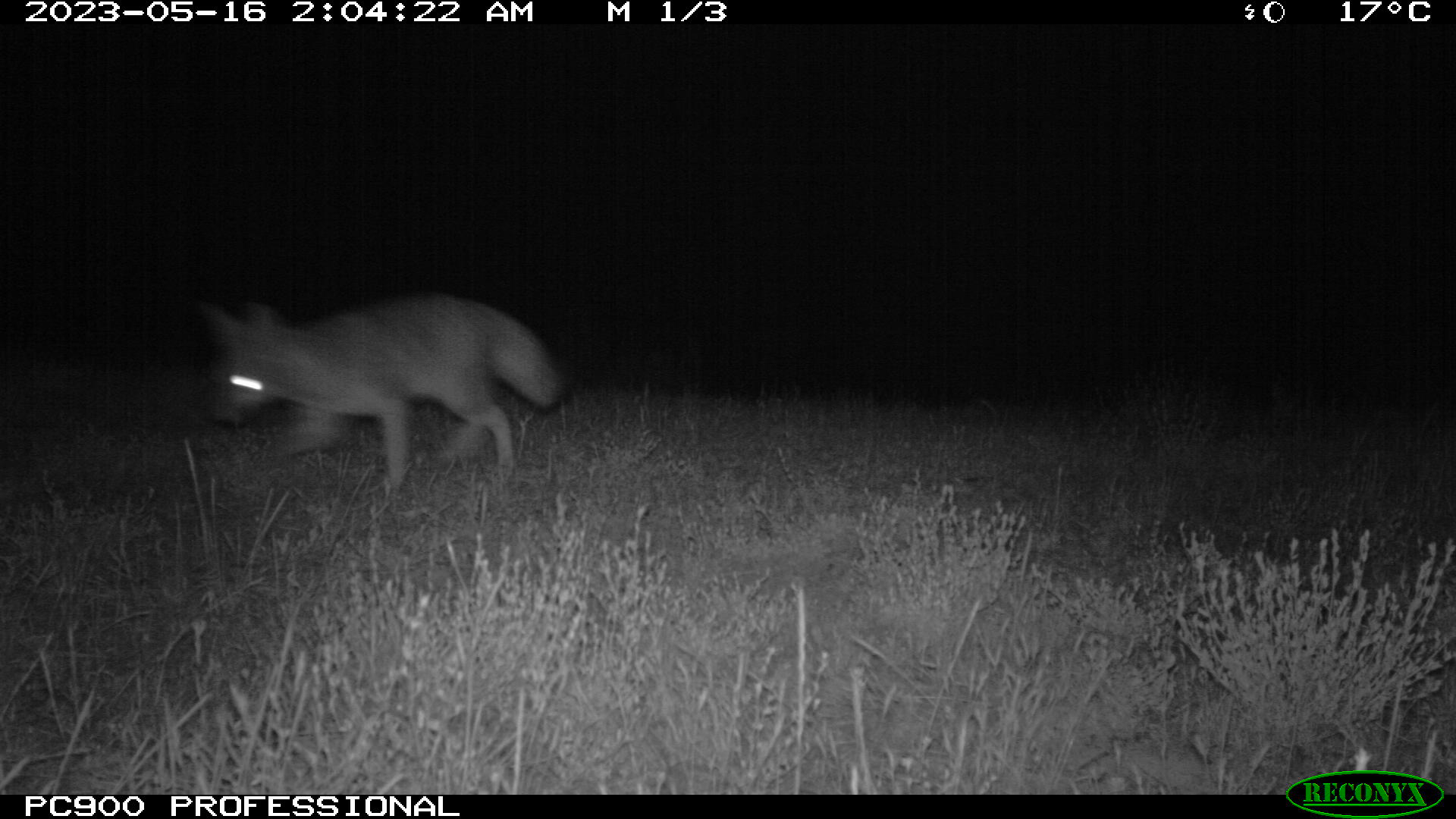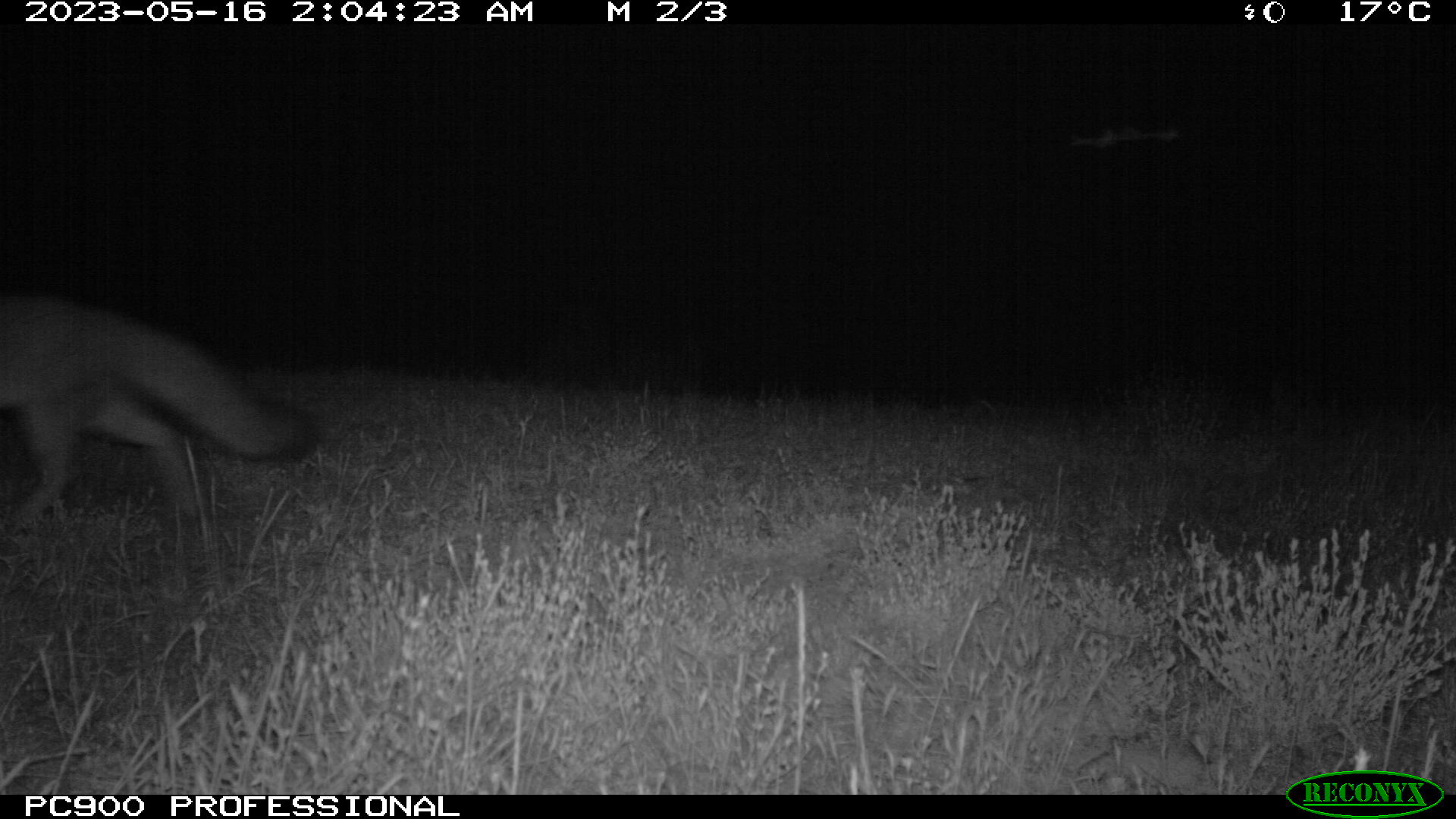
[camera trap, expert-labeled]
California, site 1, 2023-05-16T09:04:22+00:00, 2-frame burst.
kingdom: Animalia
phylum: Chordata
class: Mammalia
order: Carnivora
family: Canidae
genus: Urocyon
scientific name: Urocyon cinereoargenteus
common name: gray fox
Gray fox (Urocyon cinereoargenteus).